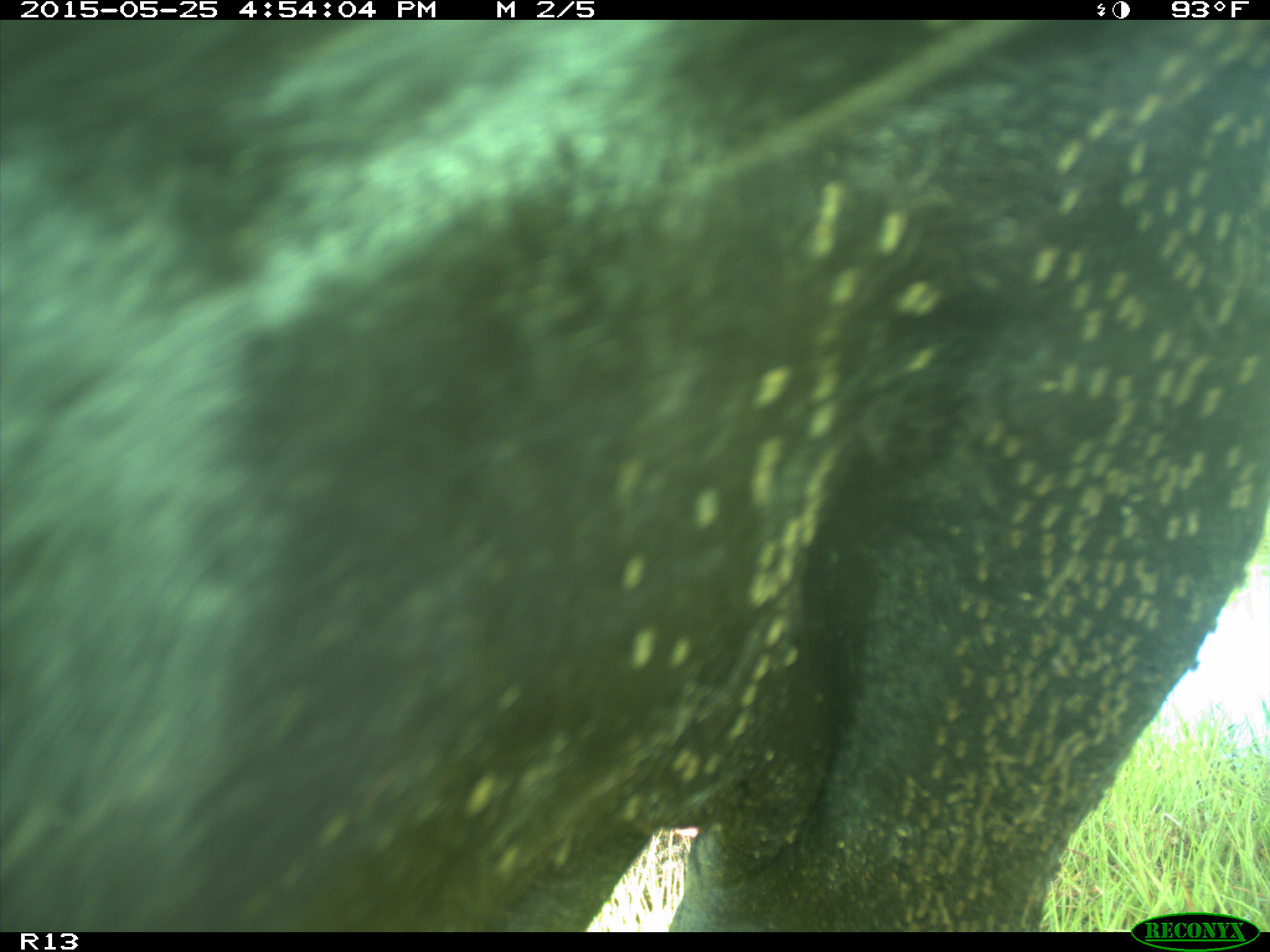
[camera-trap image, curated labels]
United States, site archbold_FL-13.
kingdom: Animalia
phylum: Chordata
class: Mammalia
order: Artiodactyla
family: Bovidae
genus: Bos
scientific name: Bos taurus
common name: domestic cow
Bos taurus (domestic cow).